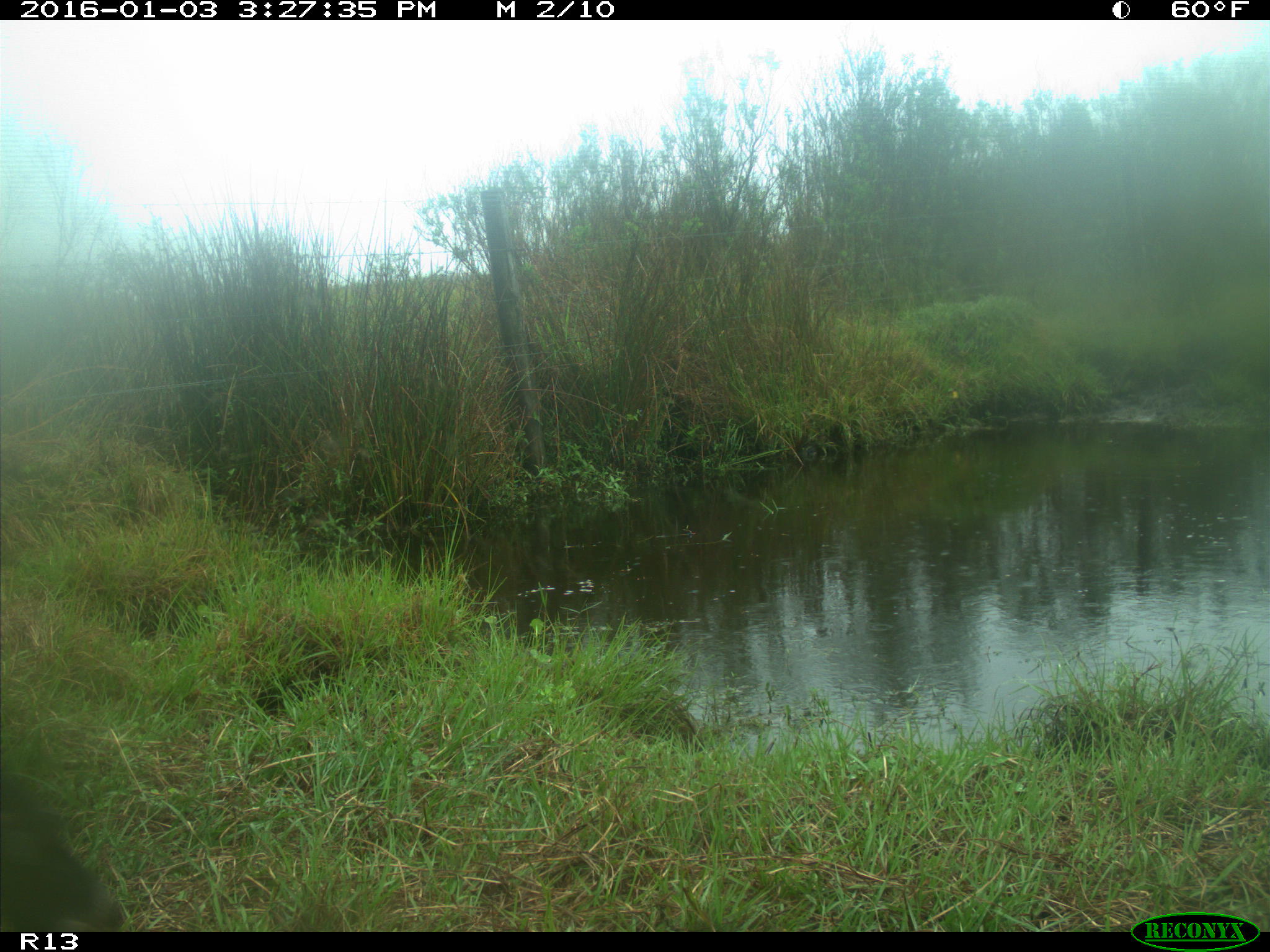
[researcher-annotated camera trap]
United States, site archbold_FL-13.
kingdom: Animalia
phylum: Chordata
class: Mammalia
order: Artiodactyla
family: Bovidae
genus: Bos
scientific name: Bos taurus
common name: domestic cow